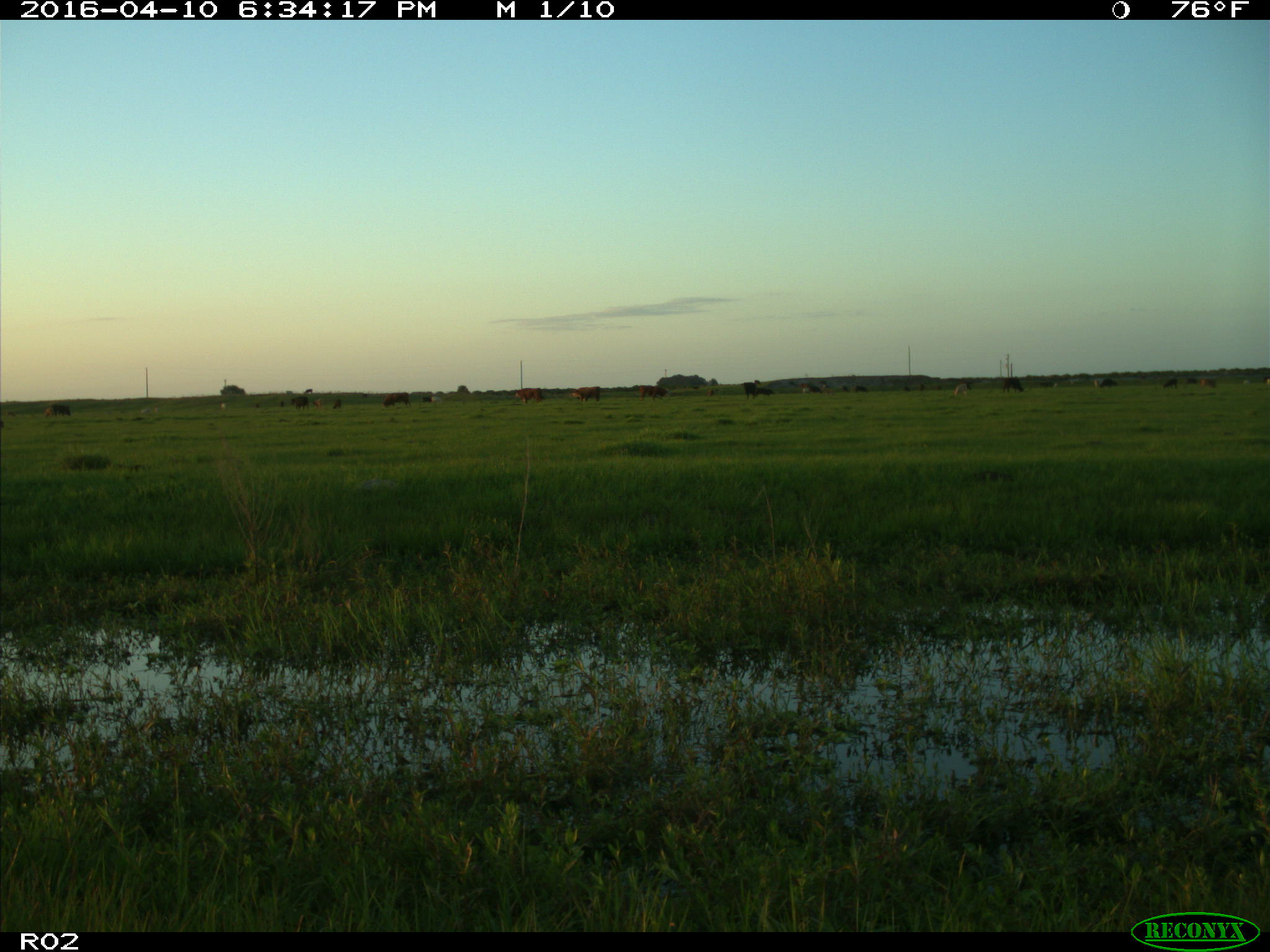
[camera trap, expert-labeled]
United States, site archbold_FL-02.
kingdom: Animalia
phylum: Chordata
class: Mammalia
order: Artiodactyla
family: Bovidae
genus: Bos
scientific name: Bos taurus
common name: domestic cow